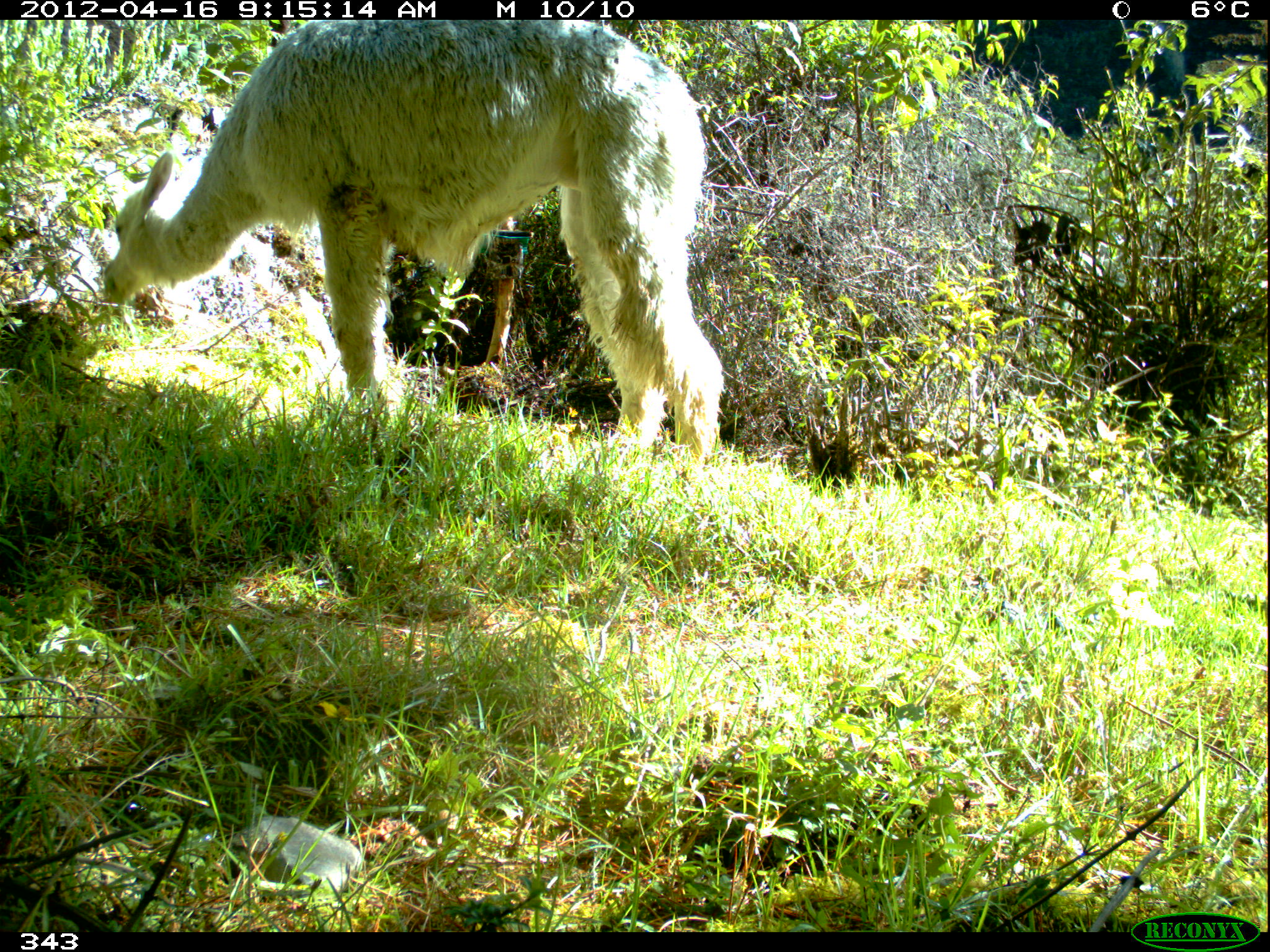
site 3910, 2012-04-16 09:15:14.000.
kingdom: Animalia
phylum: Chordata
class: Mammalia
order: Artiodactyla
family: Camelidae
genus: Vicugna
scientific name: Vicugna pacos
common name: alpaca